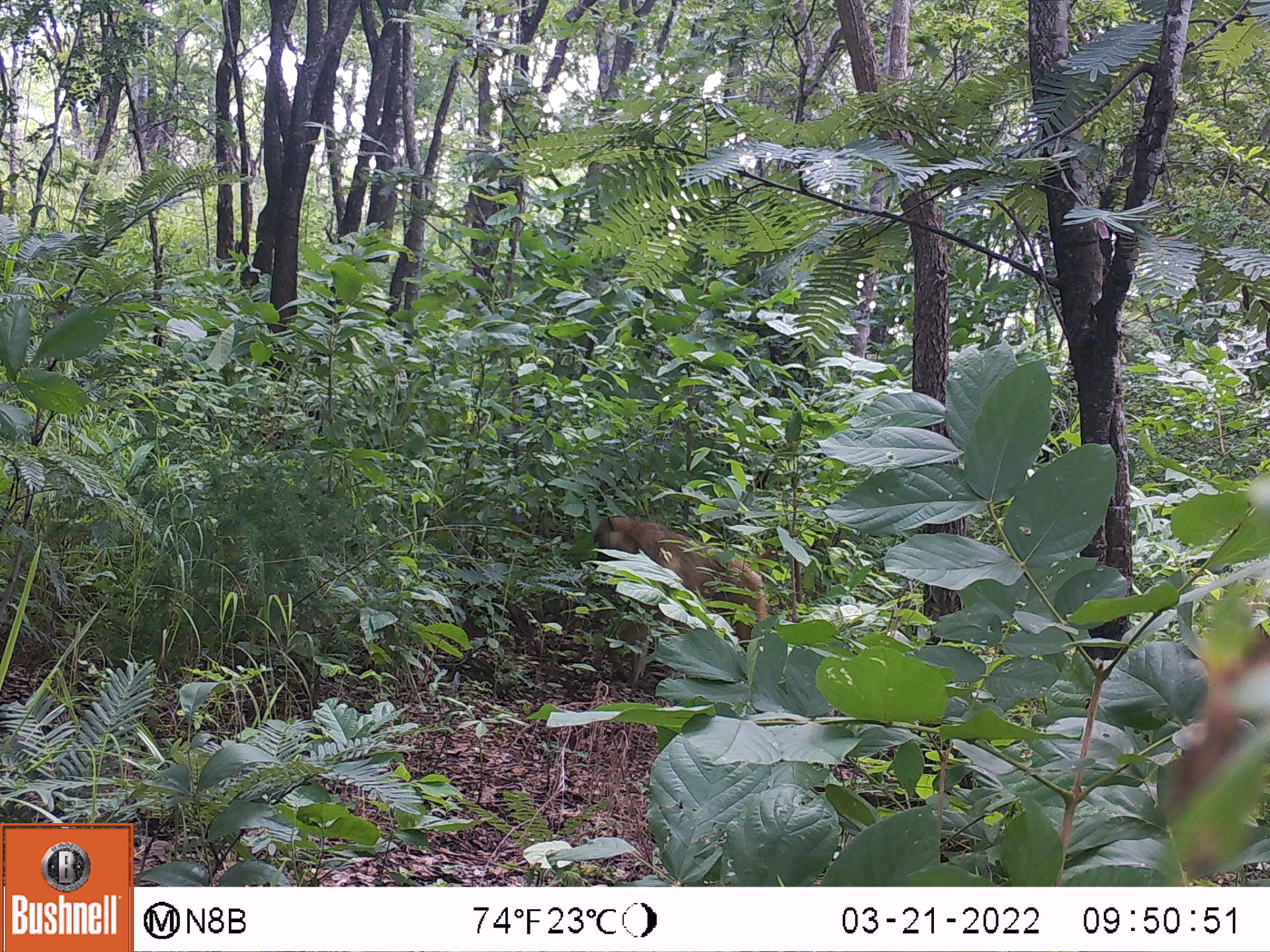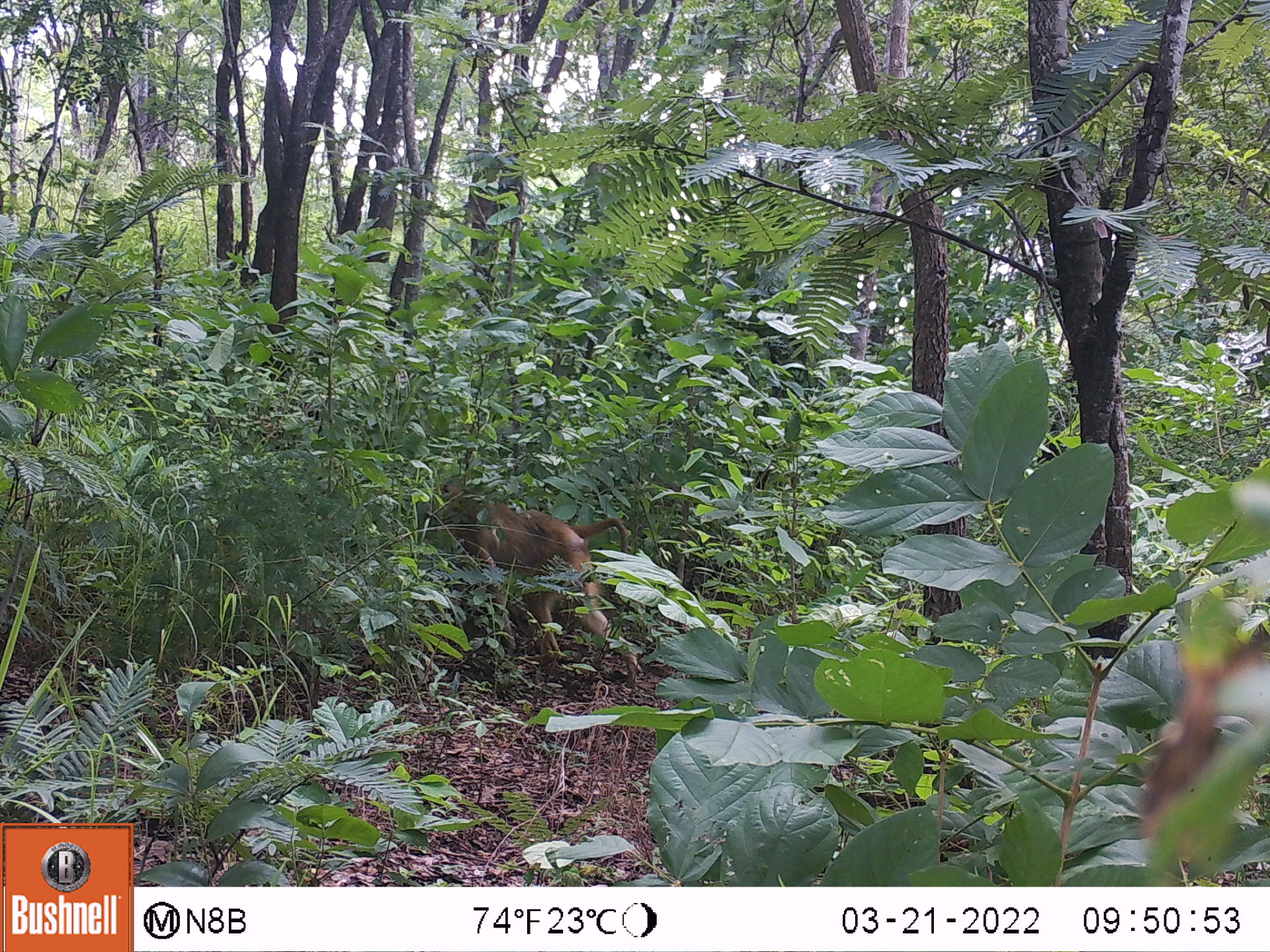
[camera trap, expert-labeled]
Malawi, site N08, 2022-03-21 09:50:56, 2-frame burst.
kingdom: Animalia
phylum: Chordata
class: Mammalia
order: Primates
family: Cercopithecidae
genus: Papio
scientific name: Papio cynocephalus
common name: yellow baboon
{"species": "yellow baboon (Papio cynocephalus)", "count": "1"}